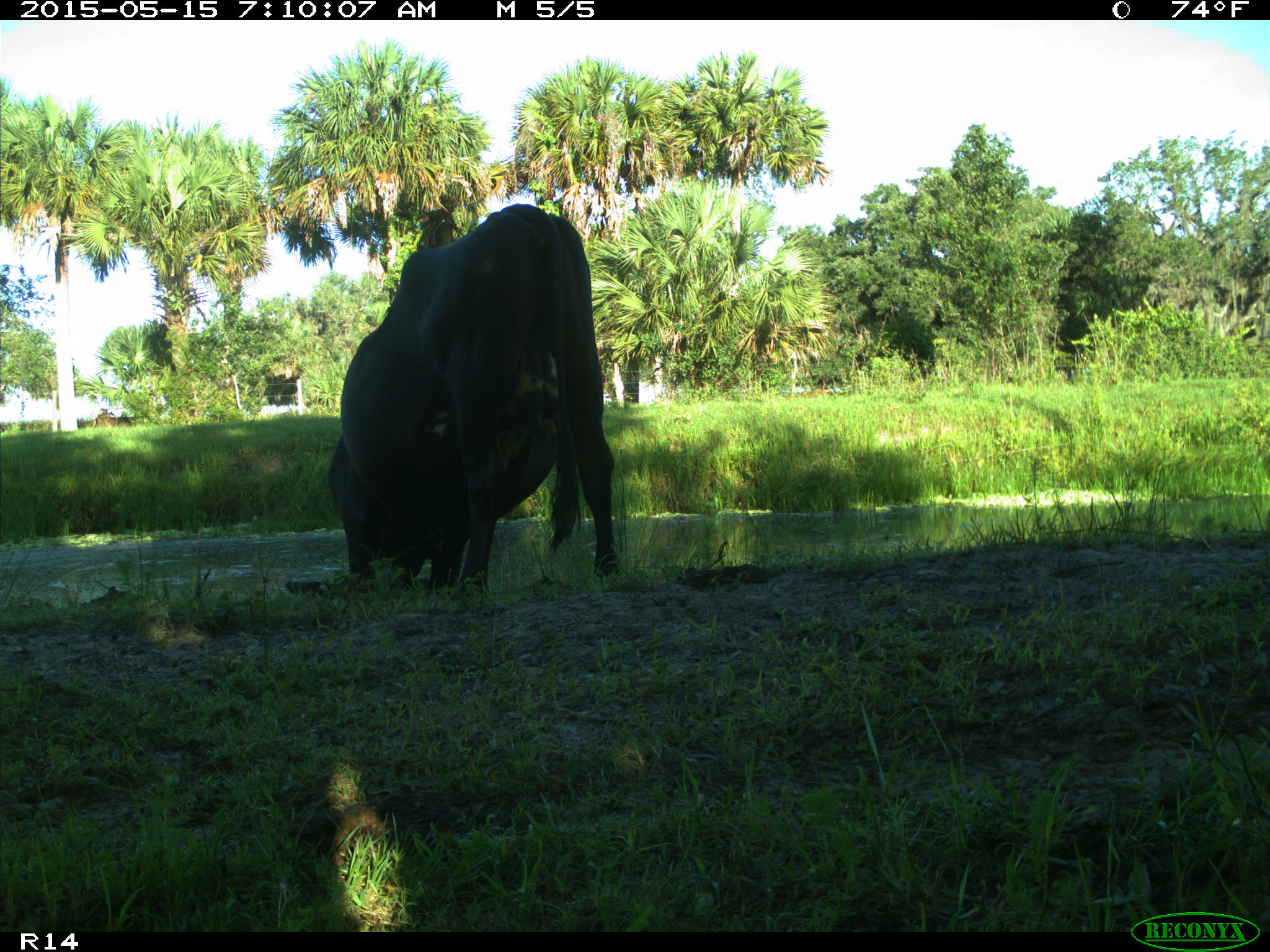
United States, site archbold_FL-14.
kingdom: Animalia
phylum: Chordata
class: Mammalia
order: Artiodactyla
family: Bovidae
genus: Bos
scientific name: Bos taurus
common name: domestic cow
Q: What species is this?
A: Bos taurus (domestic cow).